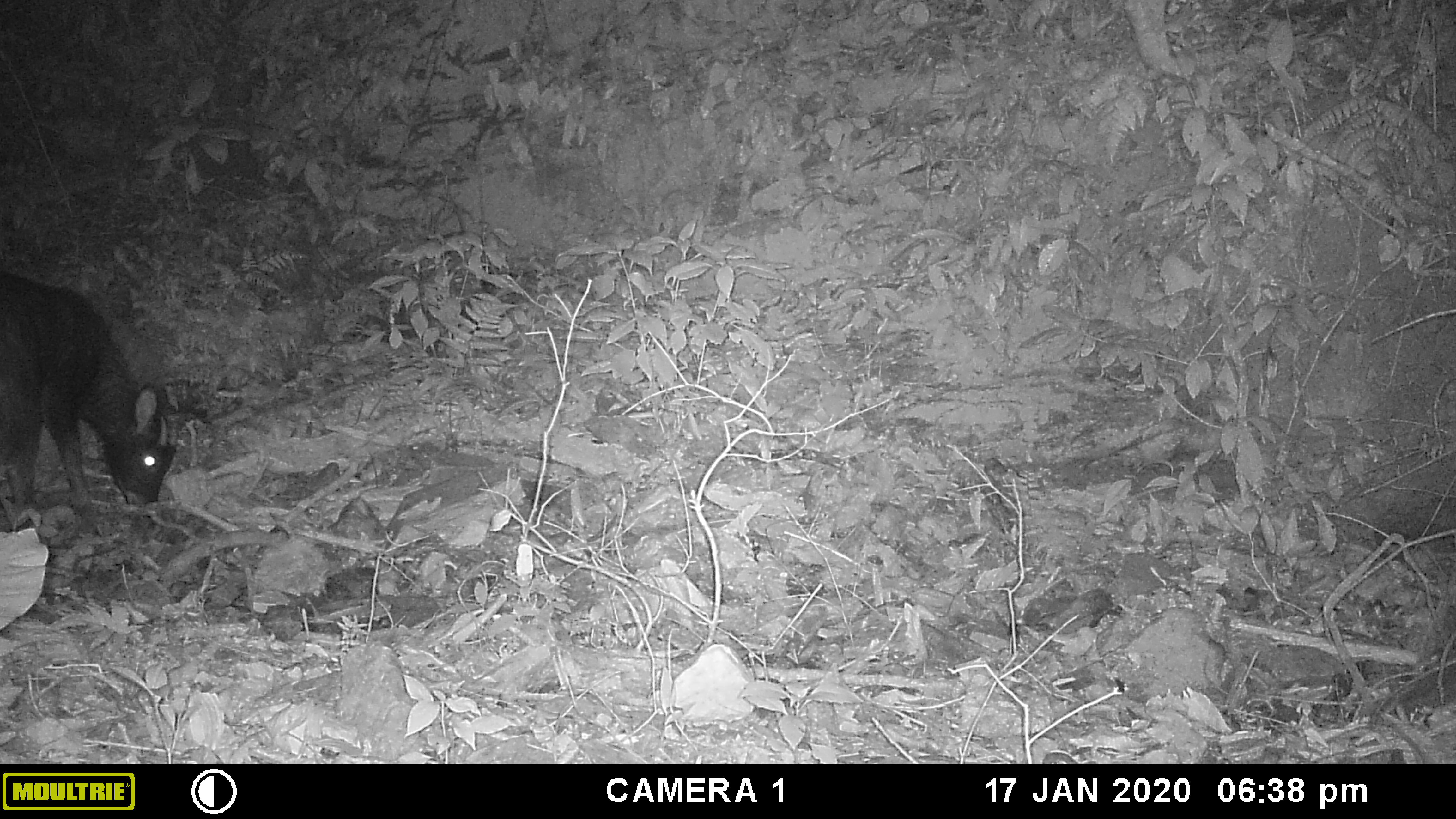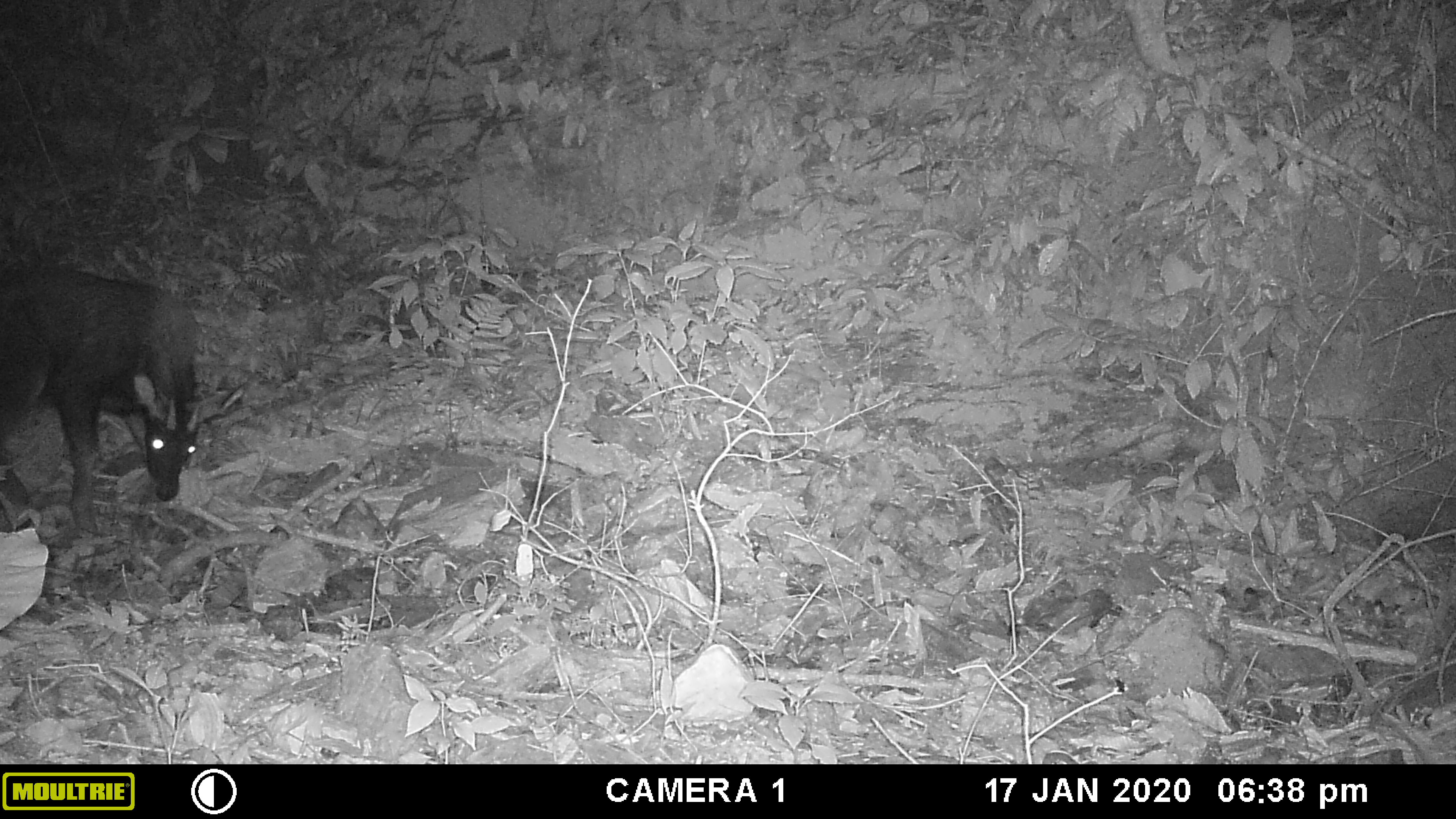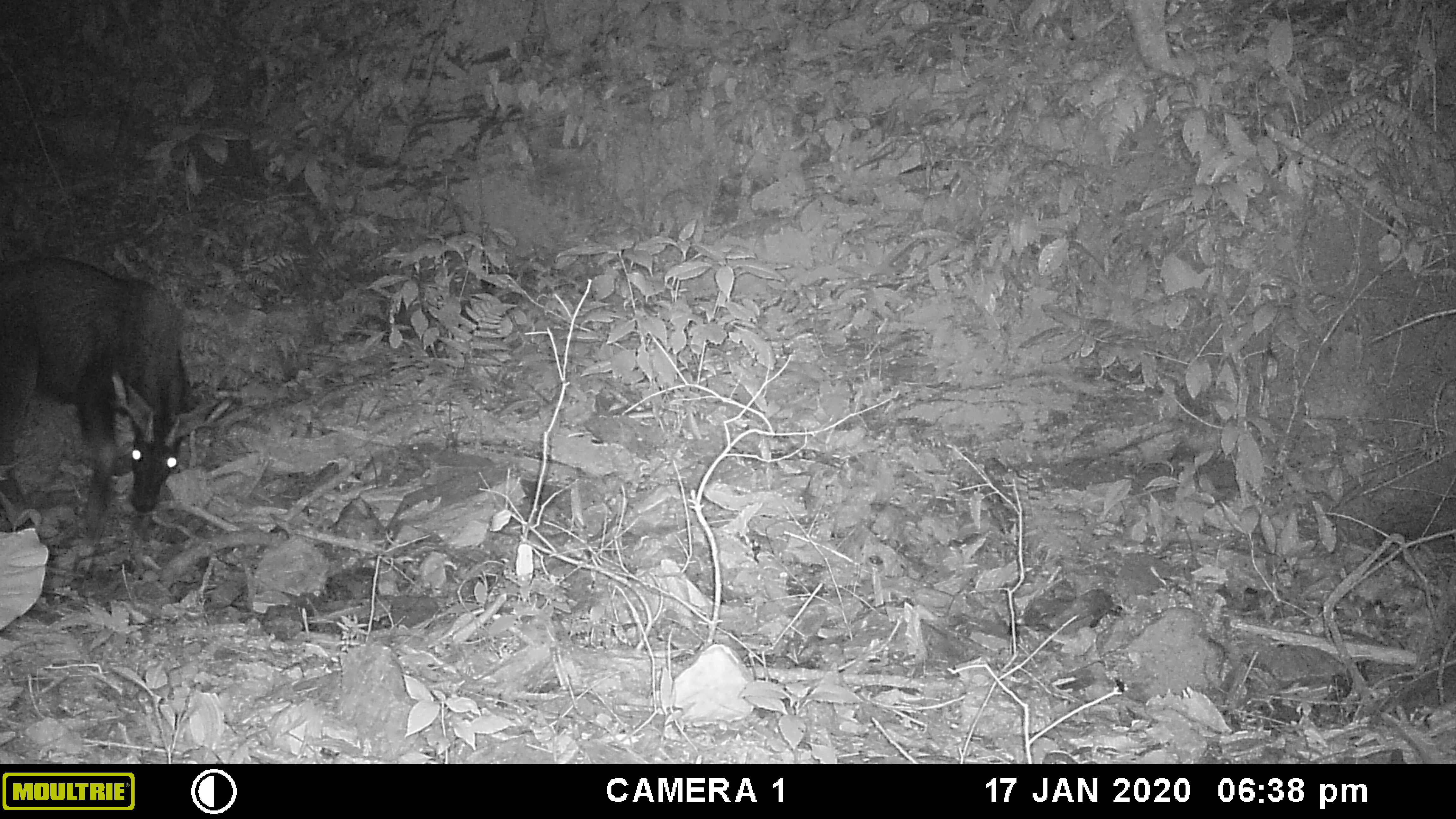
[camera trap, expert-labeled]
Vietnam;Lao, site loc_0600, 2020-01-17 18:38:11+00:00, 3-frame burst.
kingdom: Animalia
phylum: Chordata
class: Mammalia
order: Artiodactyla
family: Bovidae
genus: Capricornis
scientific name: Capricornis sumatraensis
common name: chinese serow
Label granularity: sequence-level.